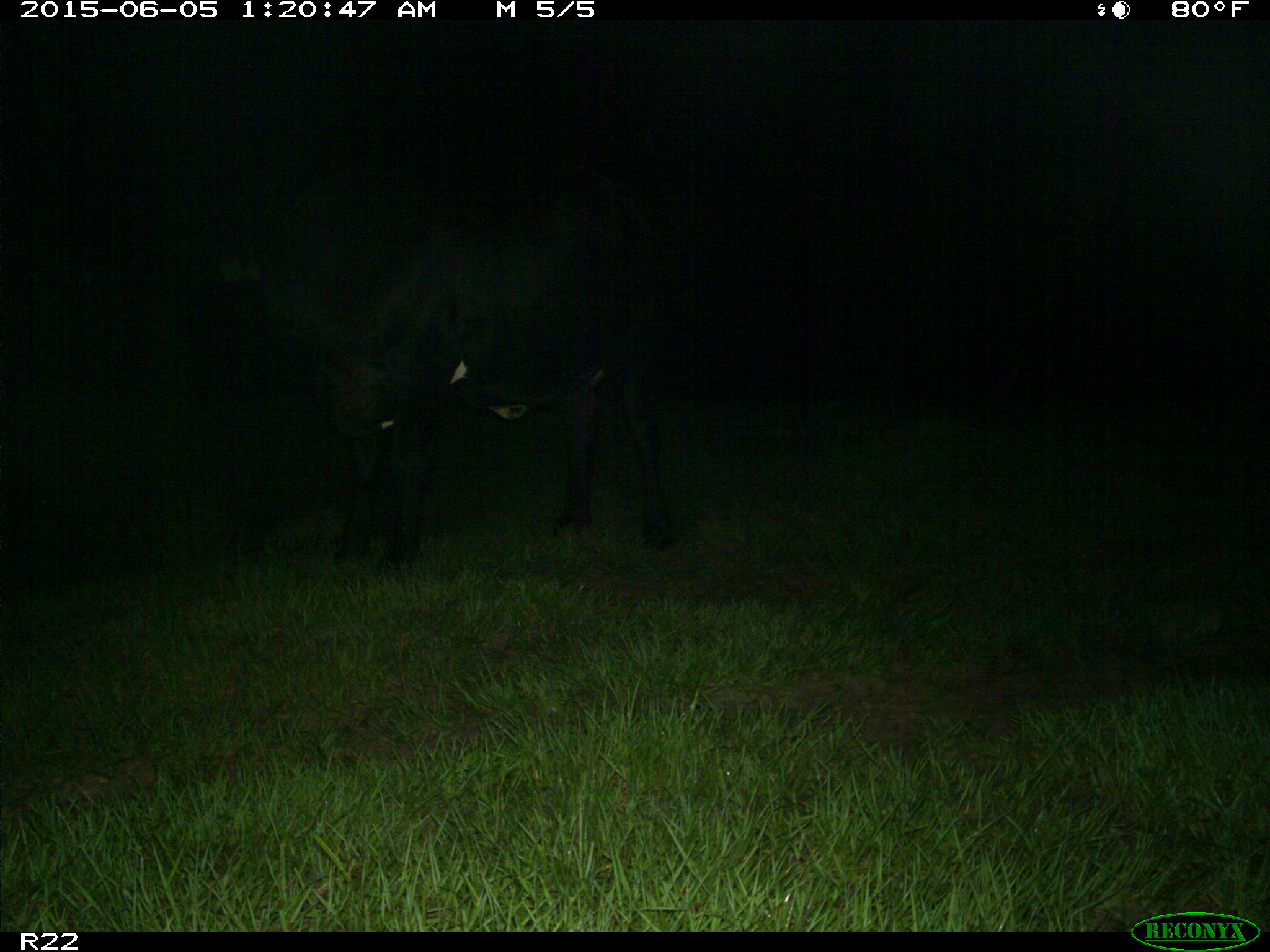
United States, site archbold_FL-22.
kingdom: Animalia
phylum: Chordata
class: Mammalia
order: Artiodactyla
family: Bovidae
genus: Bos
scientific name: Bos taurus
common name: domestic cow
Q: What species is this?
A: Bos taurus (domestic cow).